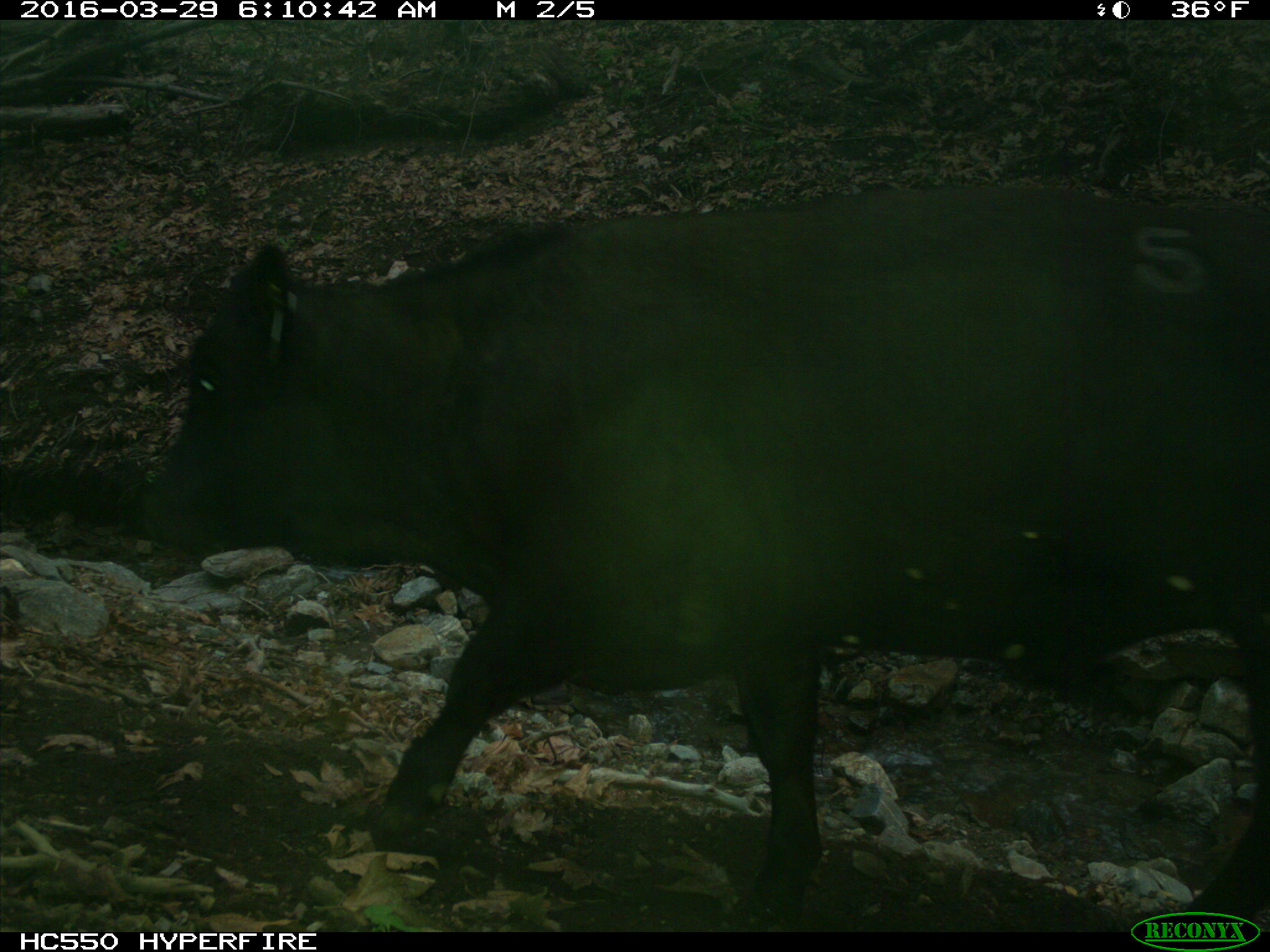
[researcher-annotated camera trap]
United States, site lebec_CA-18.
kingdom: Animalia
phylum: Chordata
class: Mammalia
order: Artiodactyla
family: Bovidae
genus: Bos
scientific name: Bos taurus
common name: domestic cow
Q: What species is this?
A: Bos taurus (domestic cow).